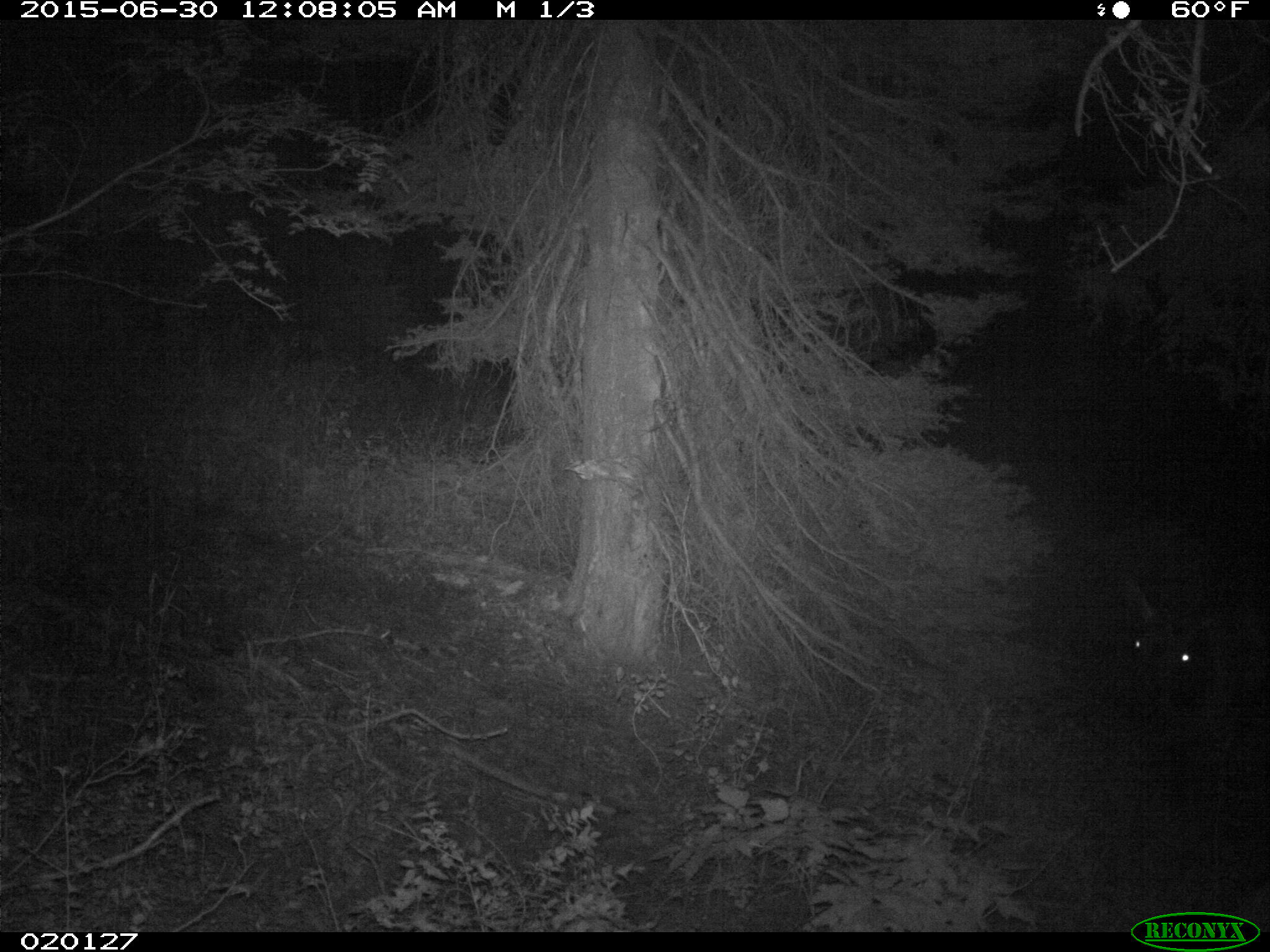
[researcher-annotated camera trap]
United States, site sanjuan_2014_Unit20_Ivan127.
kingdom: Animalia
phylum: Chordata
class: Mammalia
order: Artiodactyla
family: Cervidae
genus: Cervus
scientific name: Cervus elaphus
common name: red deer